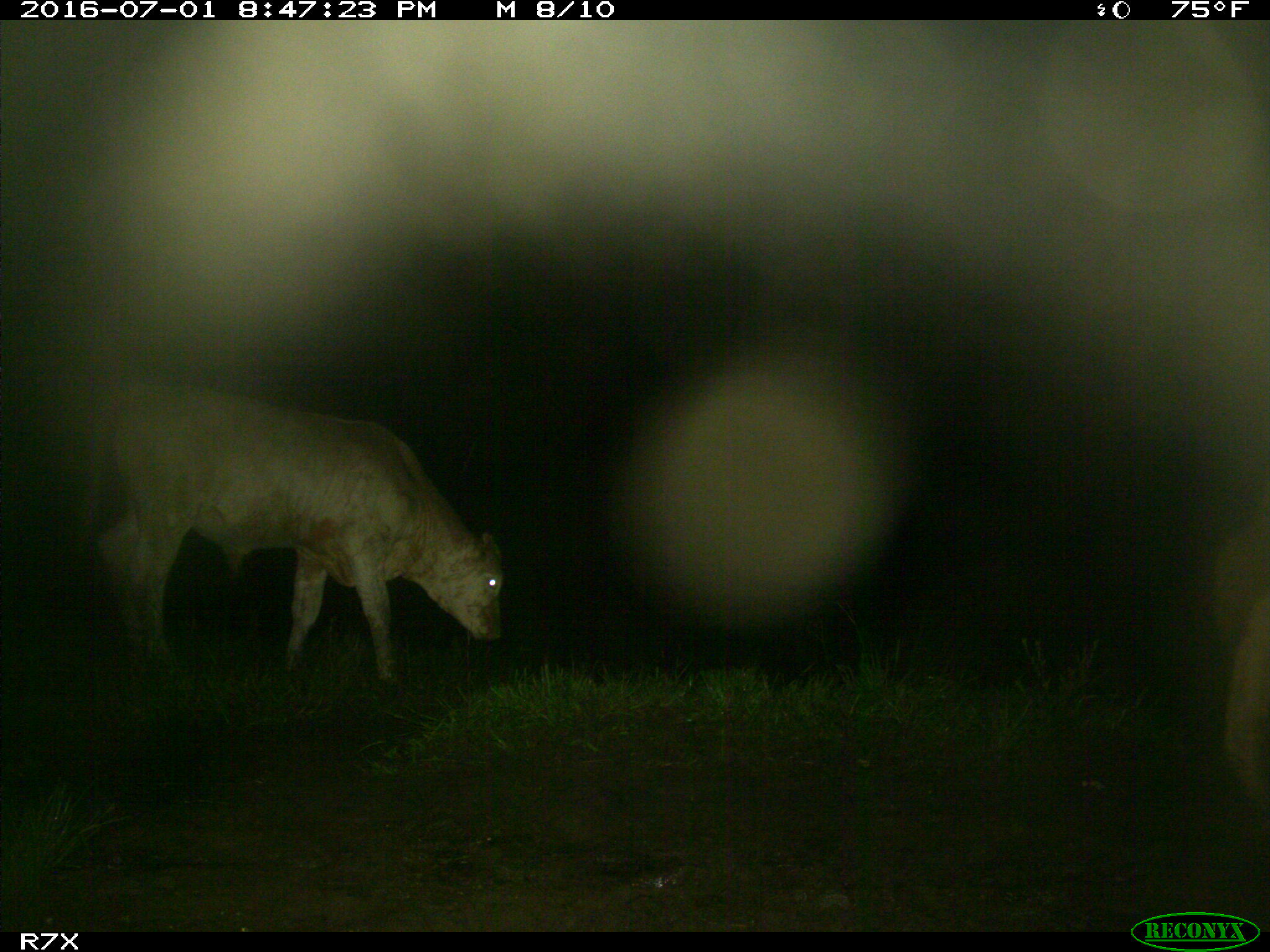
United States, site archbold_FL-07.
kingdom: Animalia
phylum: Chordata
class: Mammalia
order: Artiodactyla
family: Bovidae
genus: Bos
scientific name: Bos taurus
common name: domestic cow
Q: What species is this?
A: Bos taurus (domestic cow).